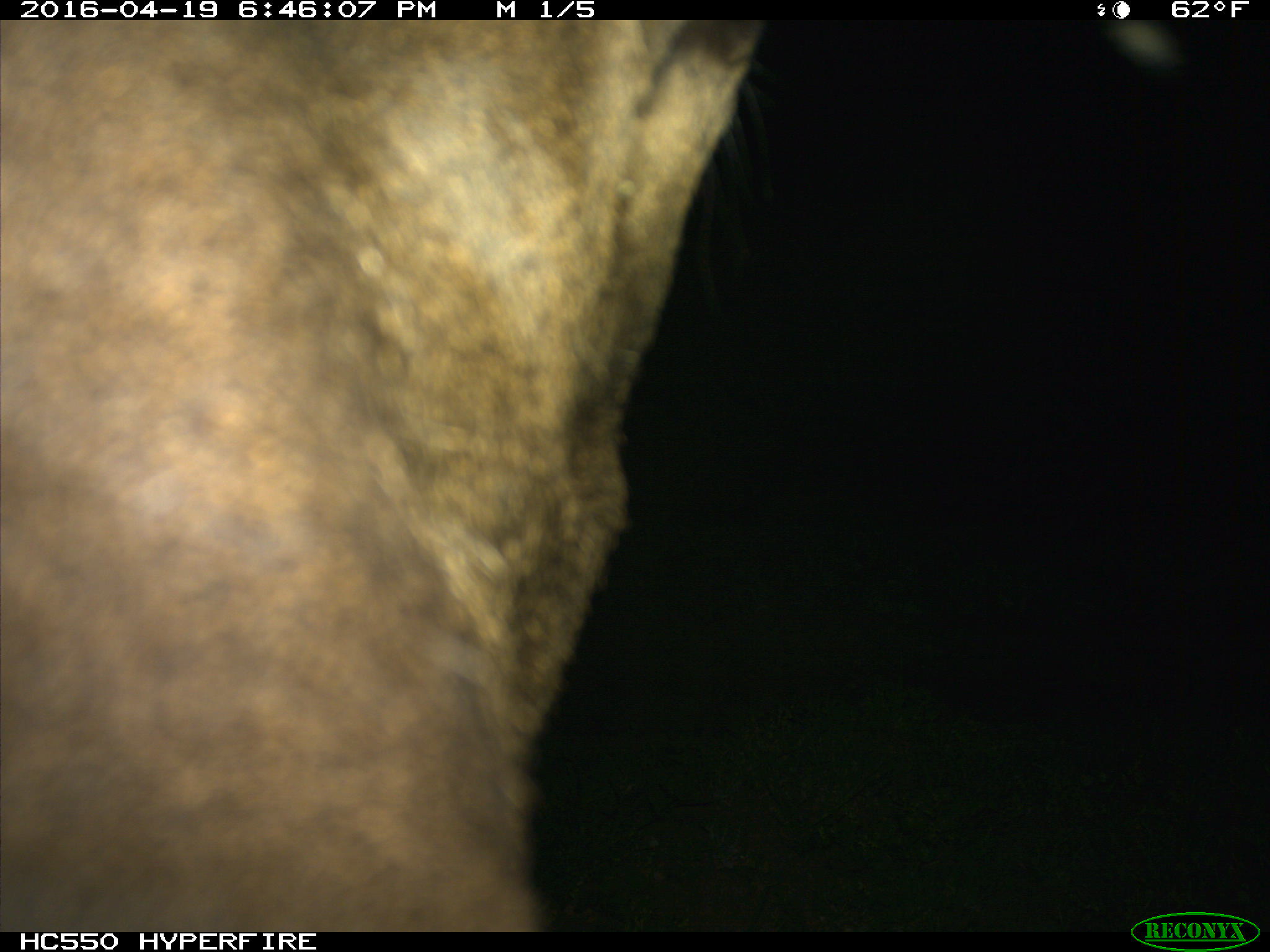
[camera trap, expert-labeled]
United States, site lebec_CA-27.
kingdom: Animalia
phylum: Chordata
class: Mammalia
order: Artiodactyla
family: Cervidae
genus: Cervus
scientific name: Cervus canadensis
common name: elk